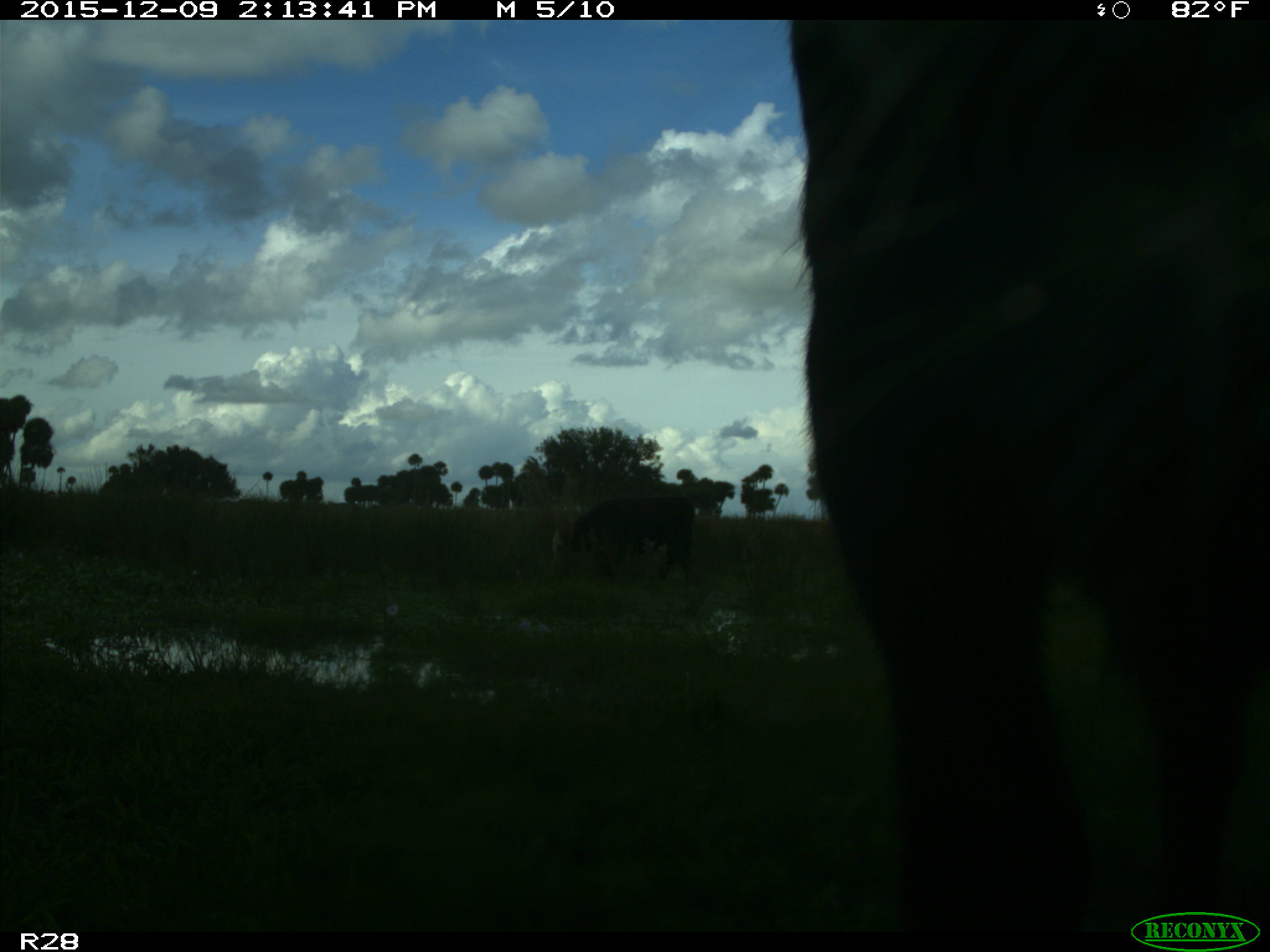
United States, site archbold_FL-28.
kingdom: Animalia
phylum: Chordata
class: Mammalia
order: Artiodactyla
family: Bovidae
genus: Bos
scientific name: Bos taurus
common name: domestic cow